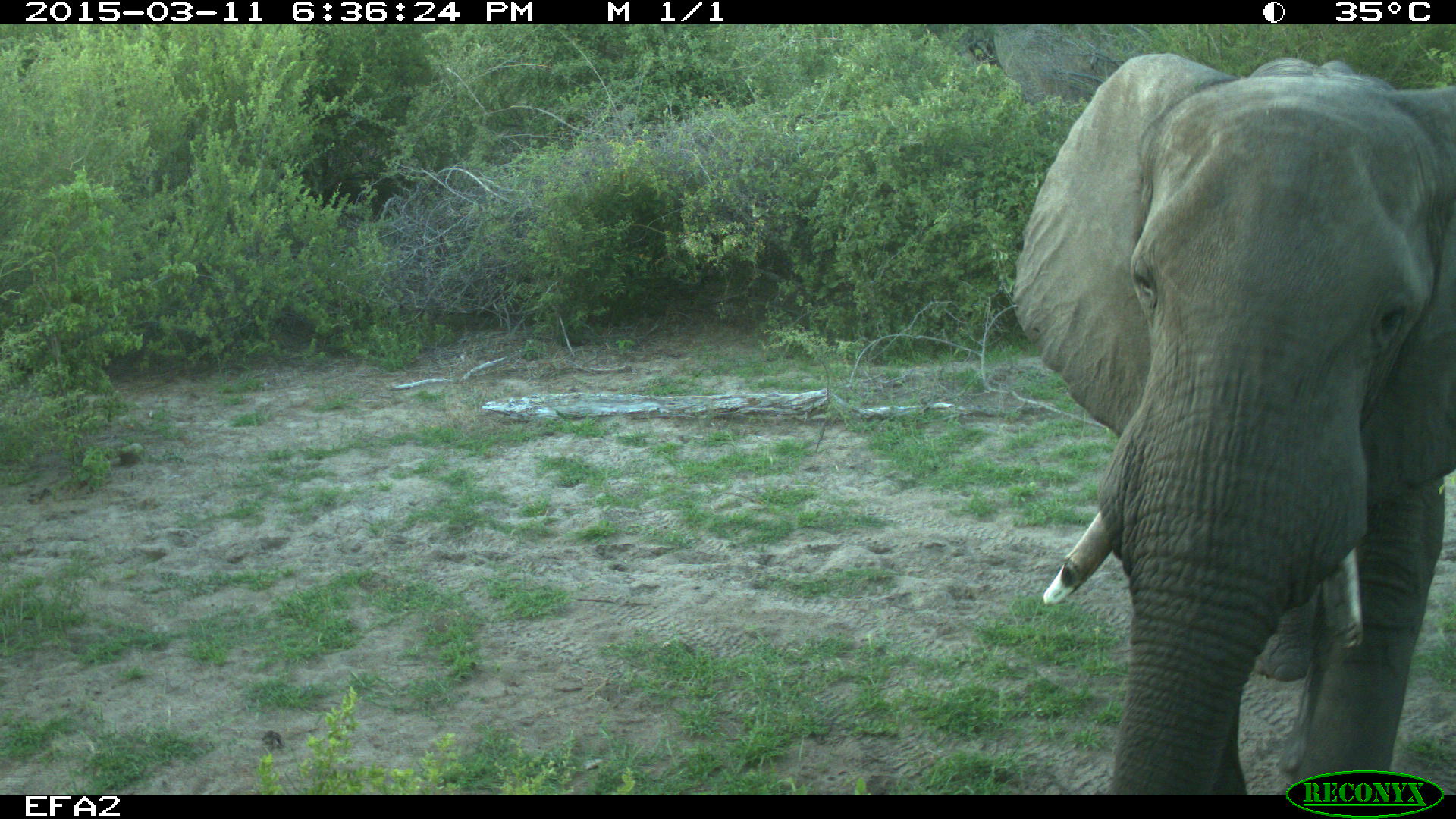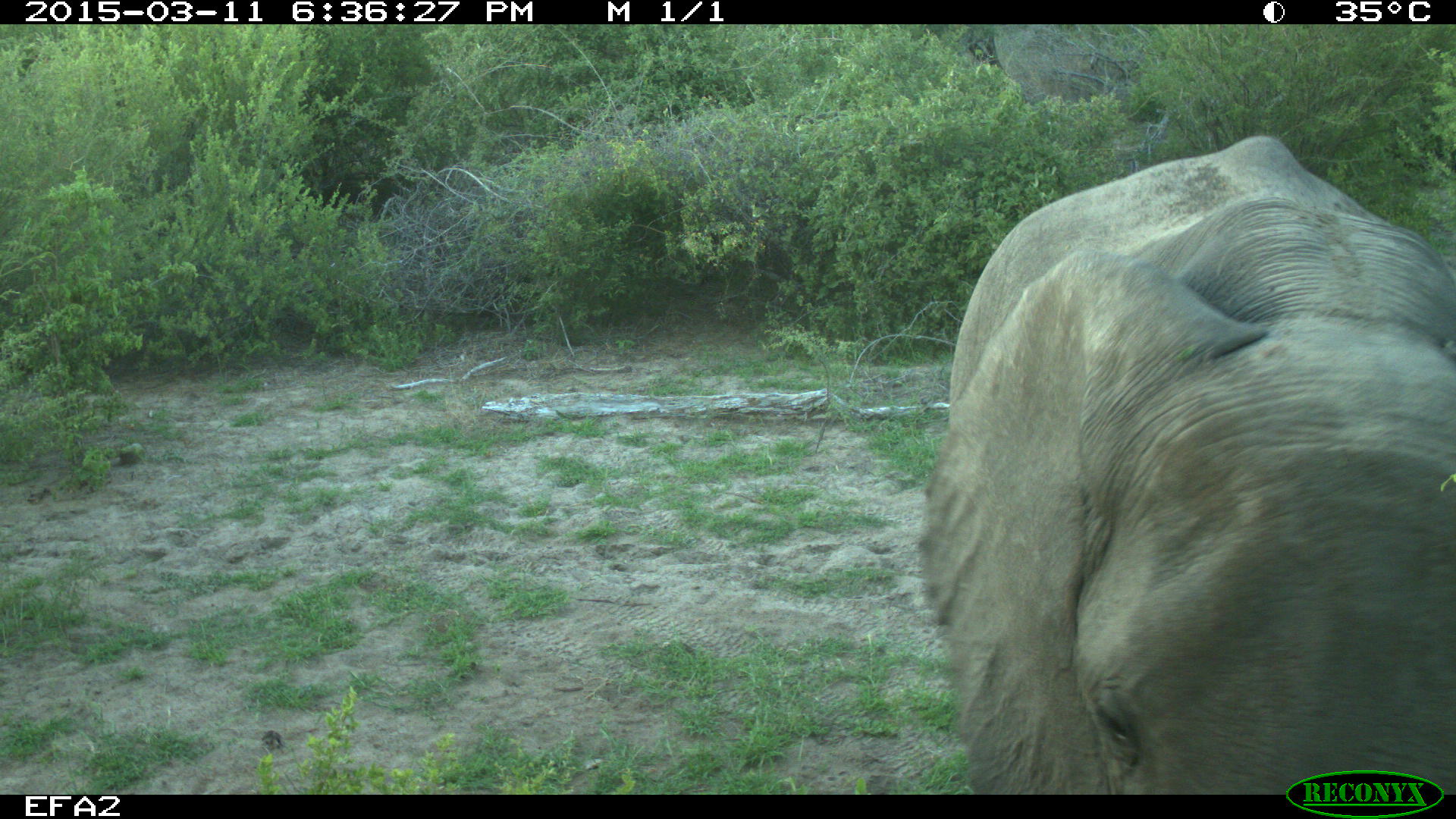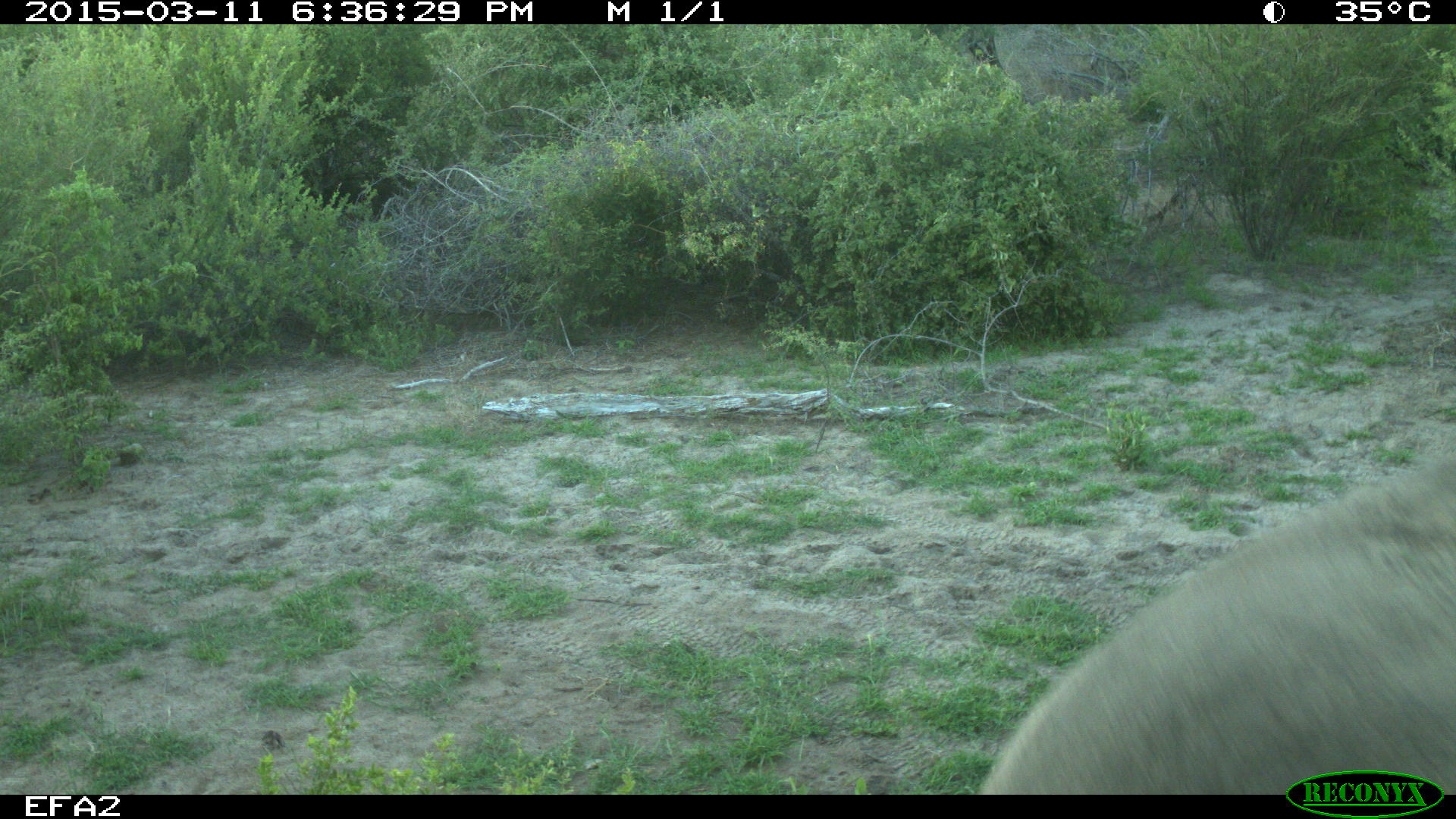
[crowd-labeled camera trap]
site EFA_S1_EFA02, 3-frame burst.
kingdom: Animalia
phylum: Chordata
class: Mammalia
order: Proboscidea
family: Elephantidae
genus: Loxodonta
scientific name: Loxodonta africana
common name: african bush elephant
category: elephant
Elephant (african bush elephant) (Loxodonta africana), count 1. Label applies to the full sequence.